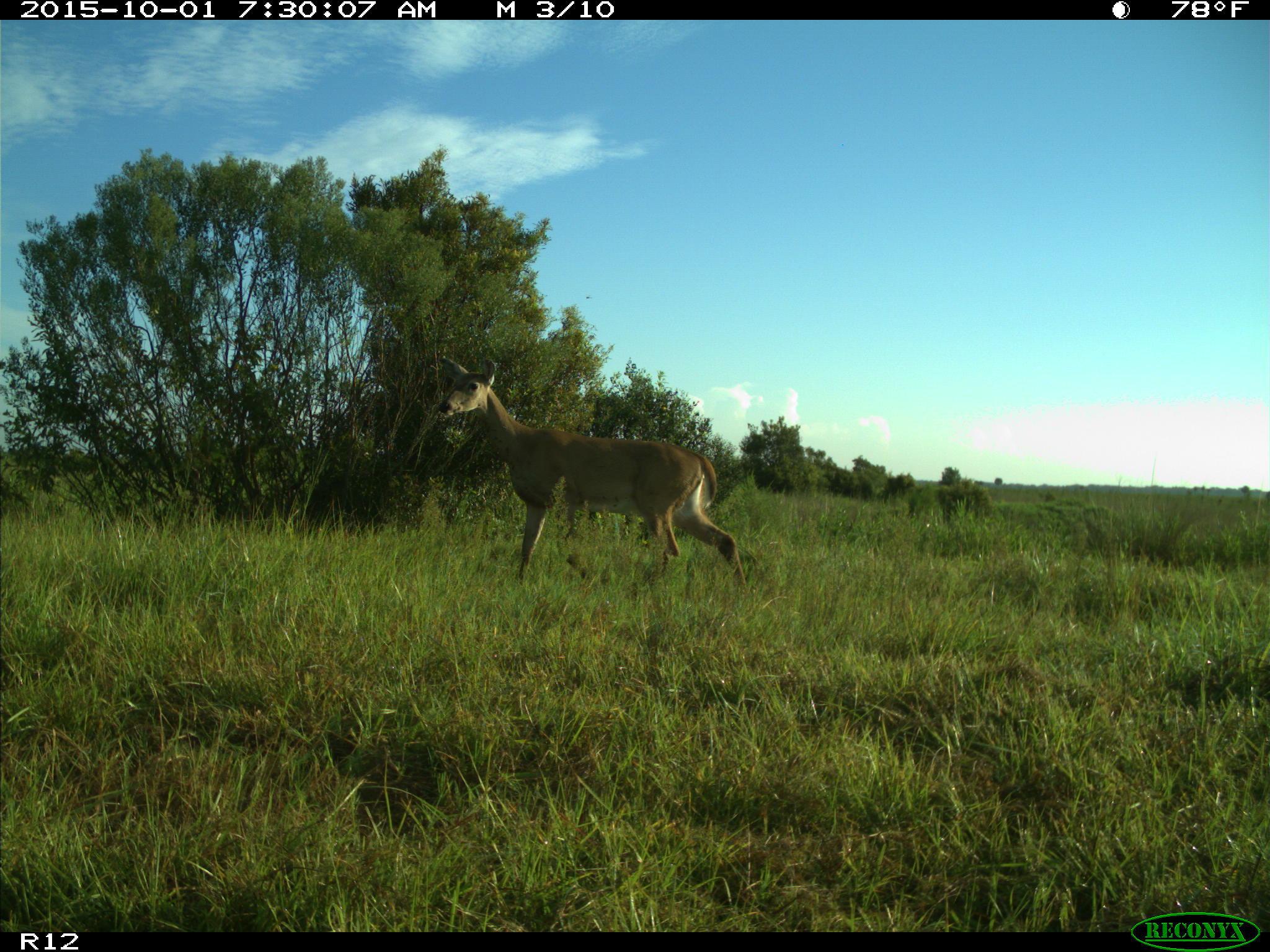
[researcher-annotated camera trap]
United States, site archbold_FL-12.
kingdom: Animalia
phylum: Chordata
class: Mammalia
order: Artiodactyla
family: Cervidae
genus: Odocoileus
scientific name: Odocoileus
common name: deer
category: unidentified deer